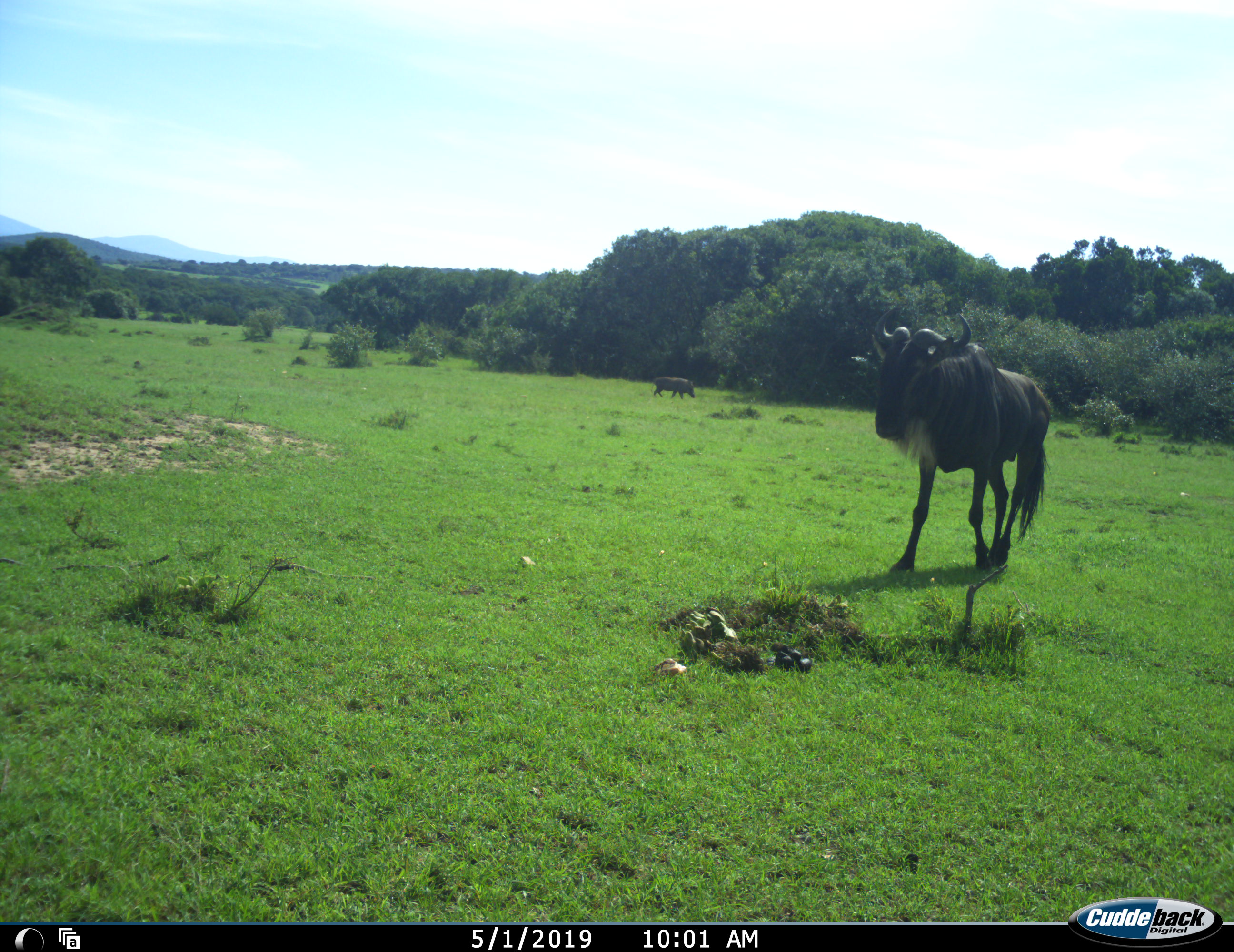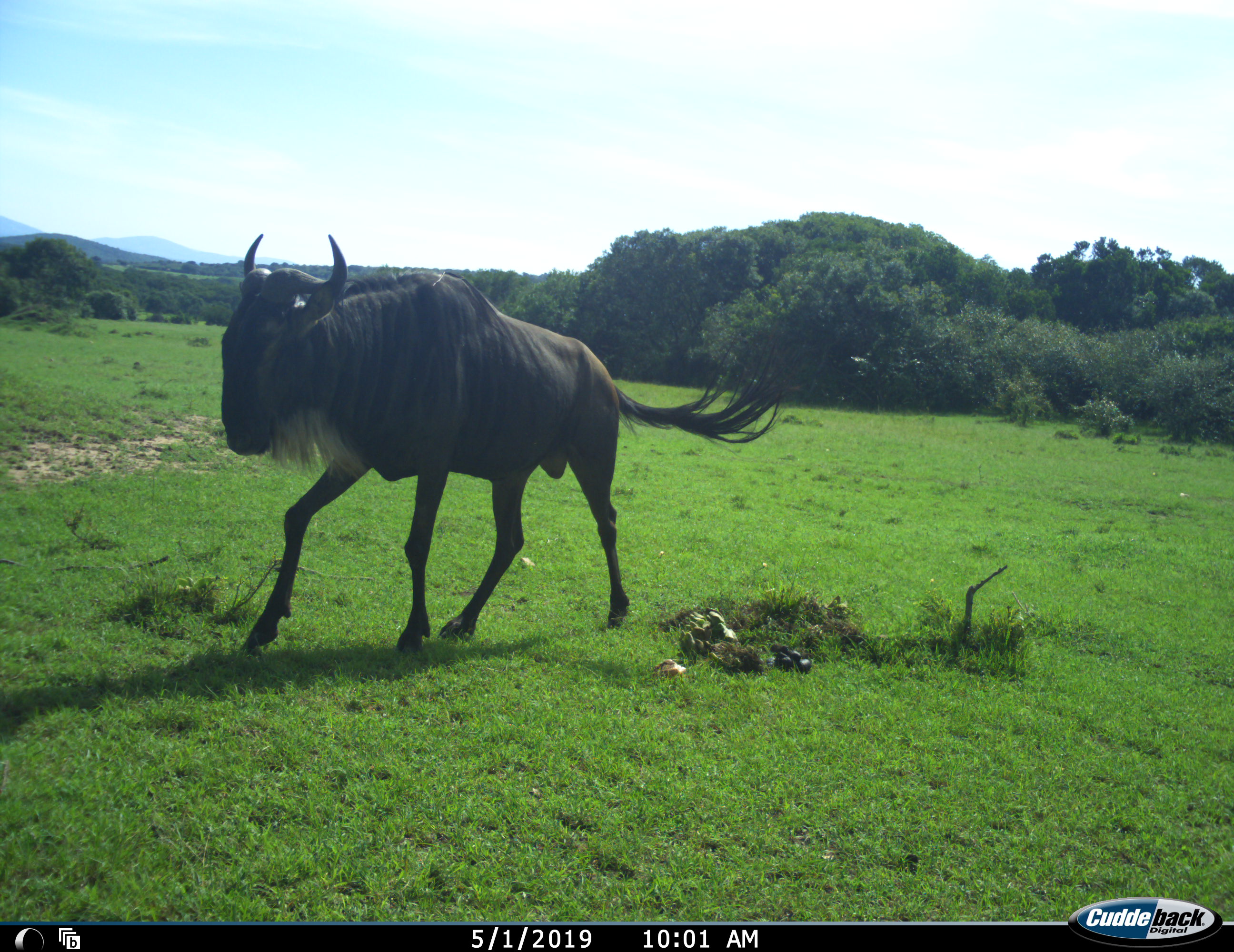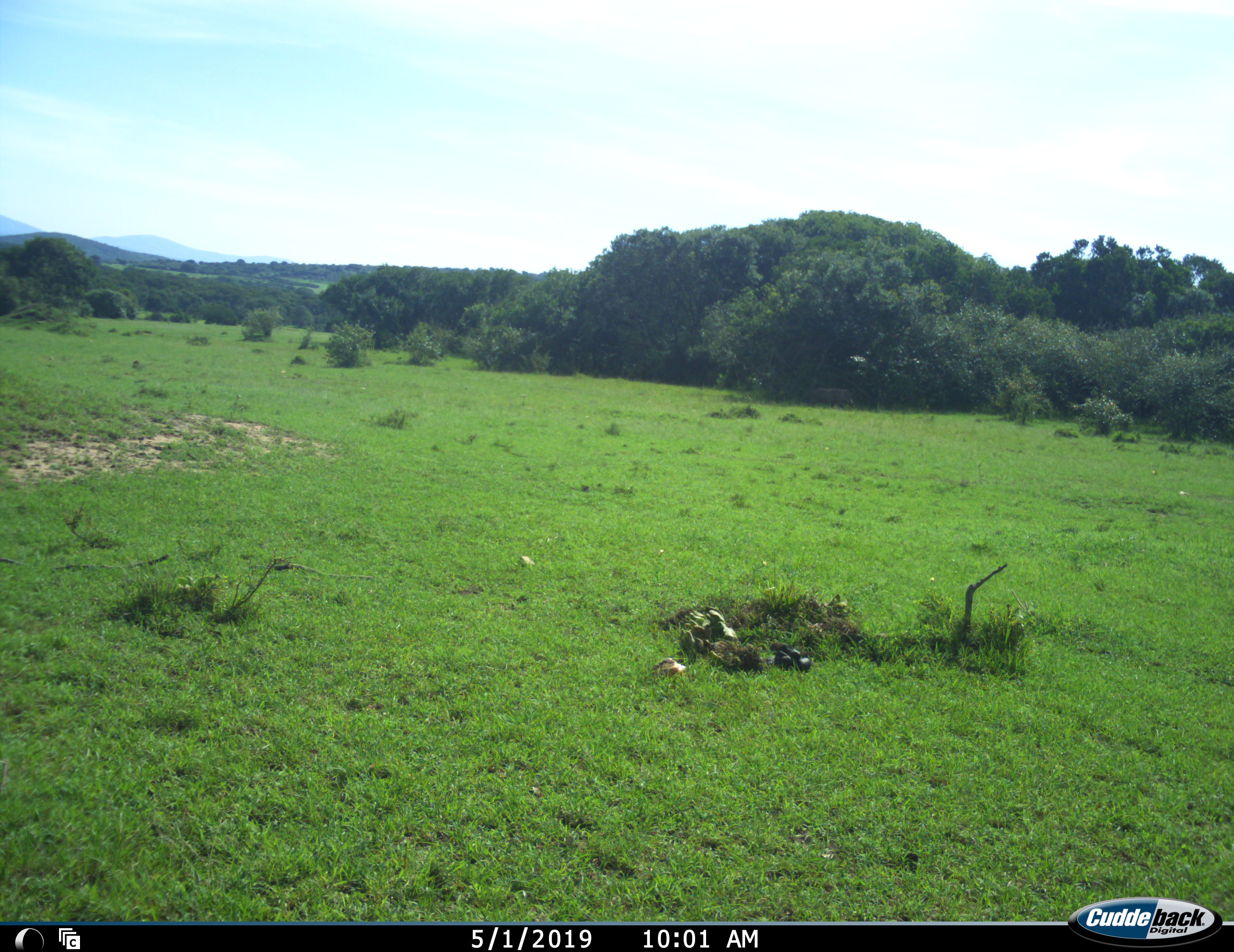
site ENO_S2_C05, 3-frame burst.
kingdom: Animalia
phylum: Chordata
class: Mammalia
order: Artiodactyla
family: Suidae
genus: Phacochoerus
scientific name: Phacochoerus africanus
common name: warthog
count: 1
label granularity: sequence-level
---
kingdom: Animalia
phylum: Chordata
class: Mammalia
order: Artiodactyla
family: Bovidae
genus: Connochaetes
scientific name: Connochaetes taurinus taurinus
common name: blue wildebeest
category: wildebeestblue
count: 1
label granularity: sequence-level